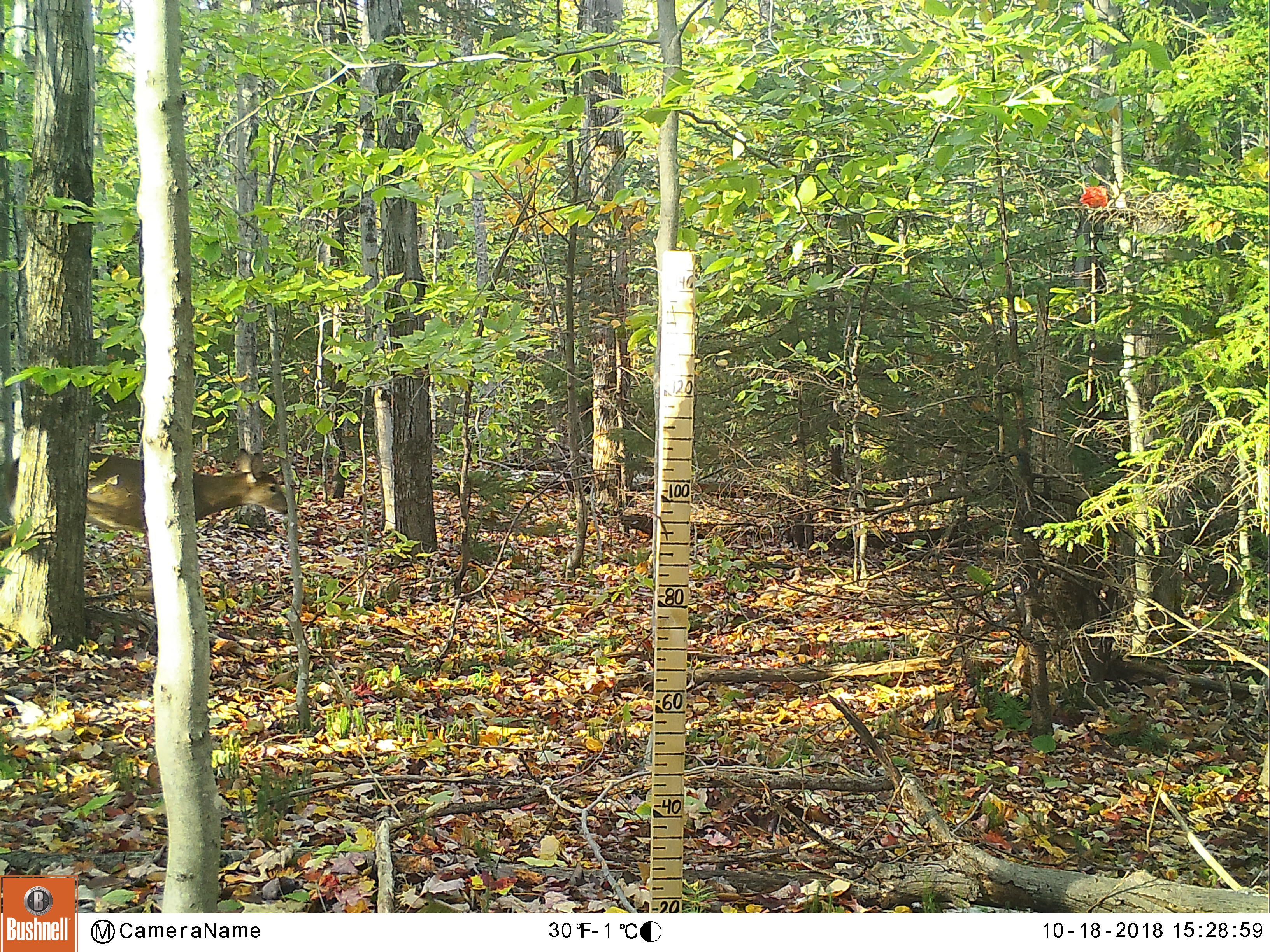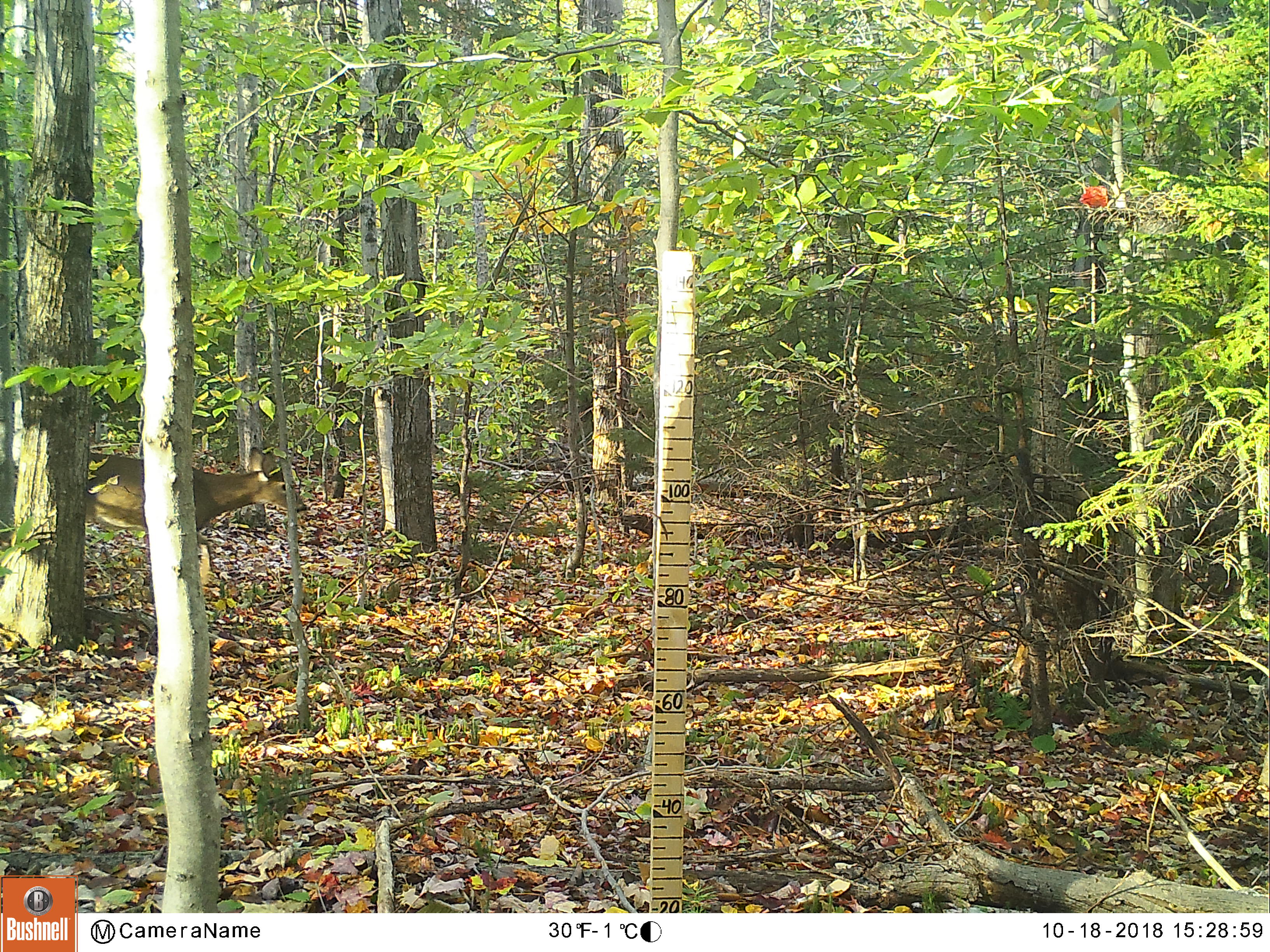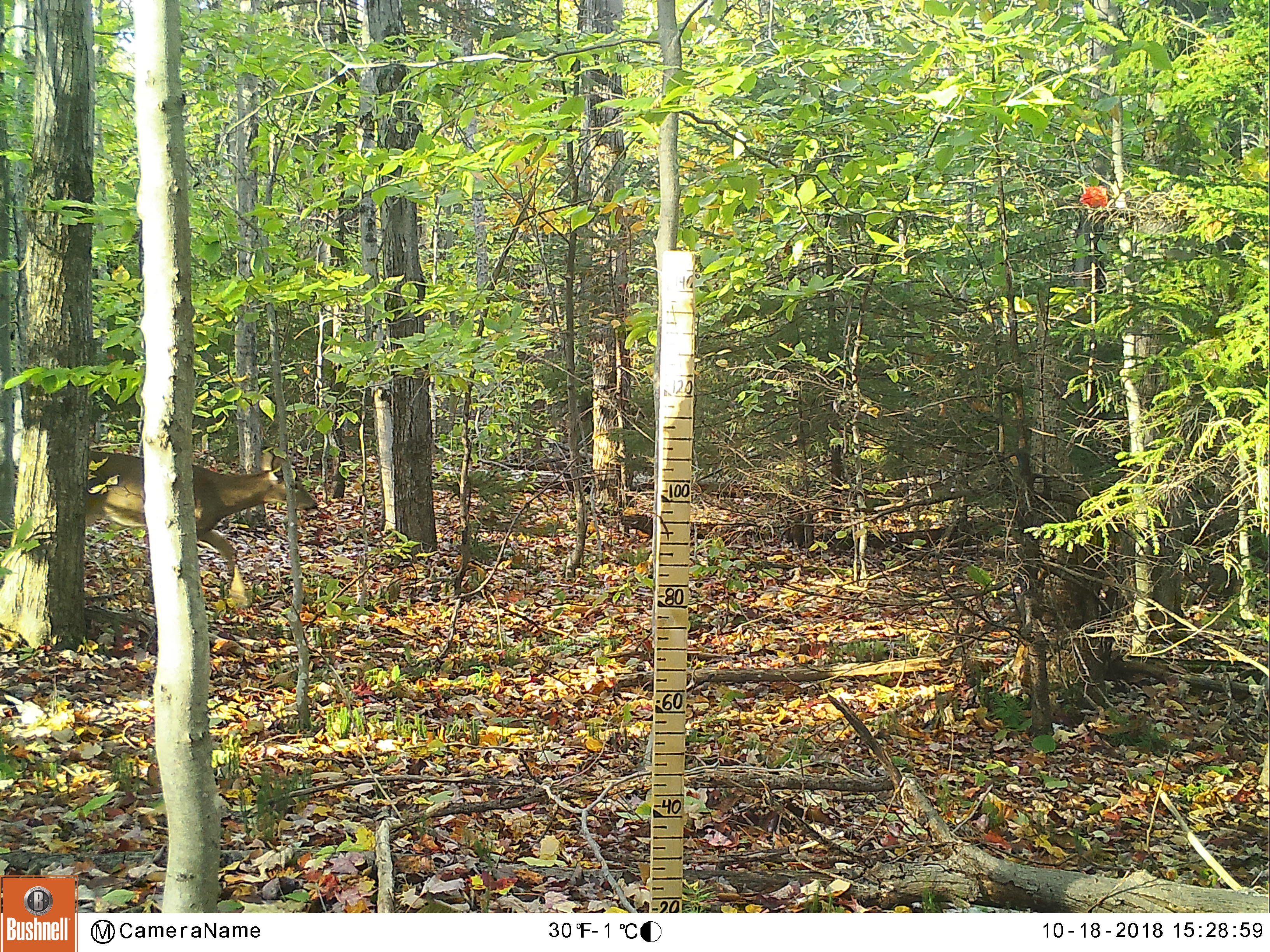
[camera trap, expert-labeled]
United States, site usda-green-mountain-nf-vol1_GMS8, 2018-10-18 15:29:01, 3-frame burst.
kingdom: Animalia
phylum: Chordata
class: Mammalia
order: Artiodactyla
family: Cervidae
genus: Odocoileus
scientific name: Odocoileus virginianus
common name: white-tailed deer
White-tailed deer (Odocoileus virginianus).